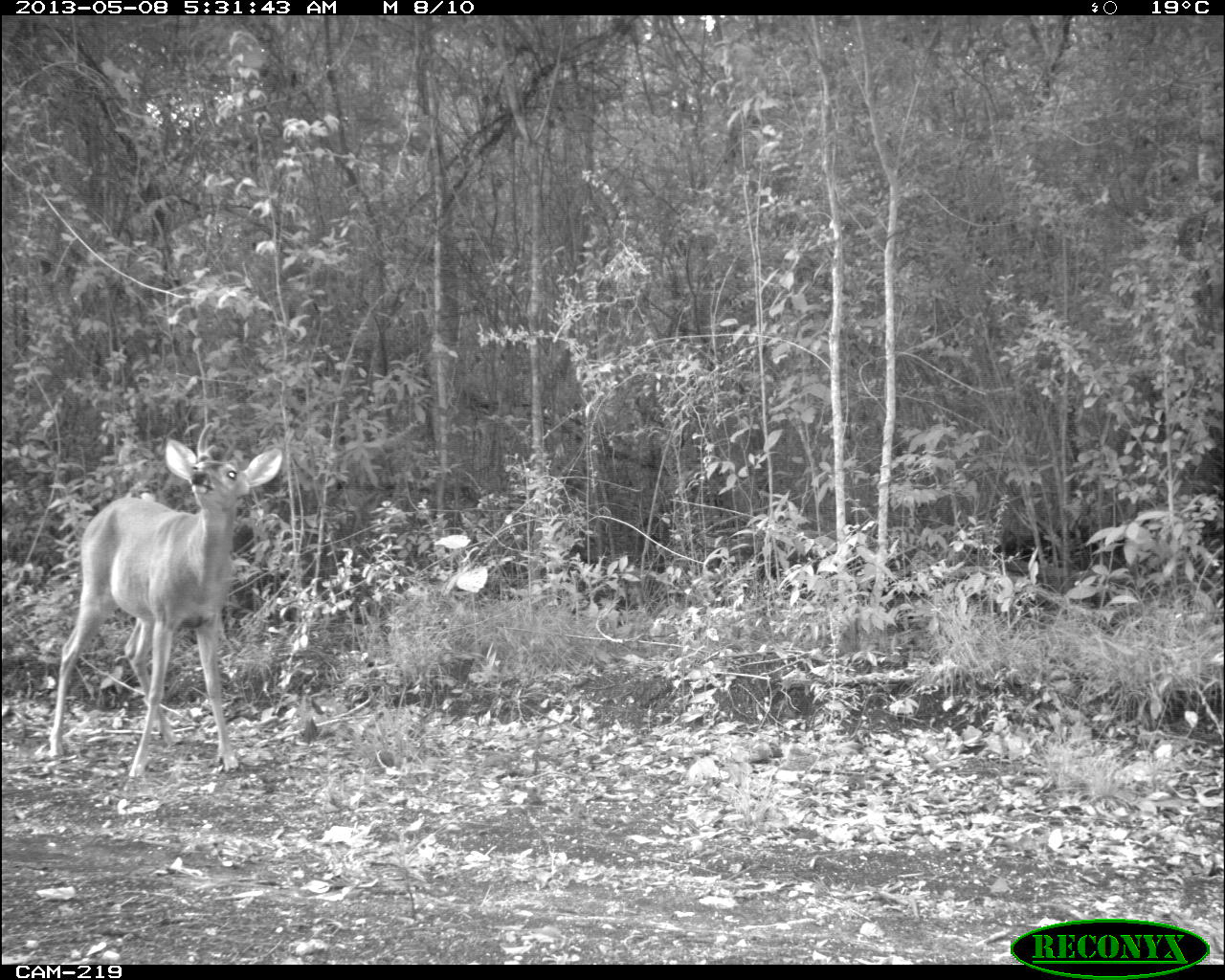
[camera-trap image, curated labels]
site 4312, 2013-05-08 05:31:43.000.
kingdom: Animalia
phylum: Chordata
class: Mammalia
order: Artiodactyla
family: Cervidae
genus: Odocoileus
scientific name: Odocoileus virginianus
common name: white-tailed deer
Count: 1.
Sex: male.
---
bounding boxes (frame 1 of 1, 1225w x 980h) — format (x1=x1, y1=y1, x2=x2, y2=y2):
odocoileus virginianus: (x1=46, y1=422, x2=281, y2=777)